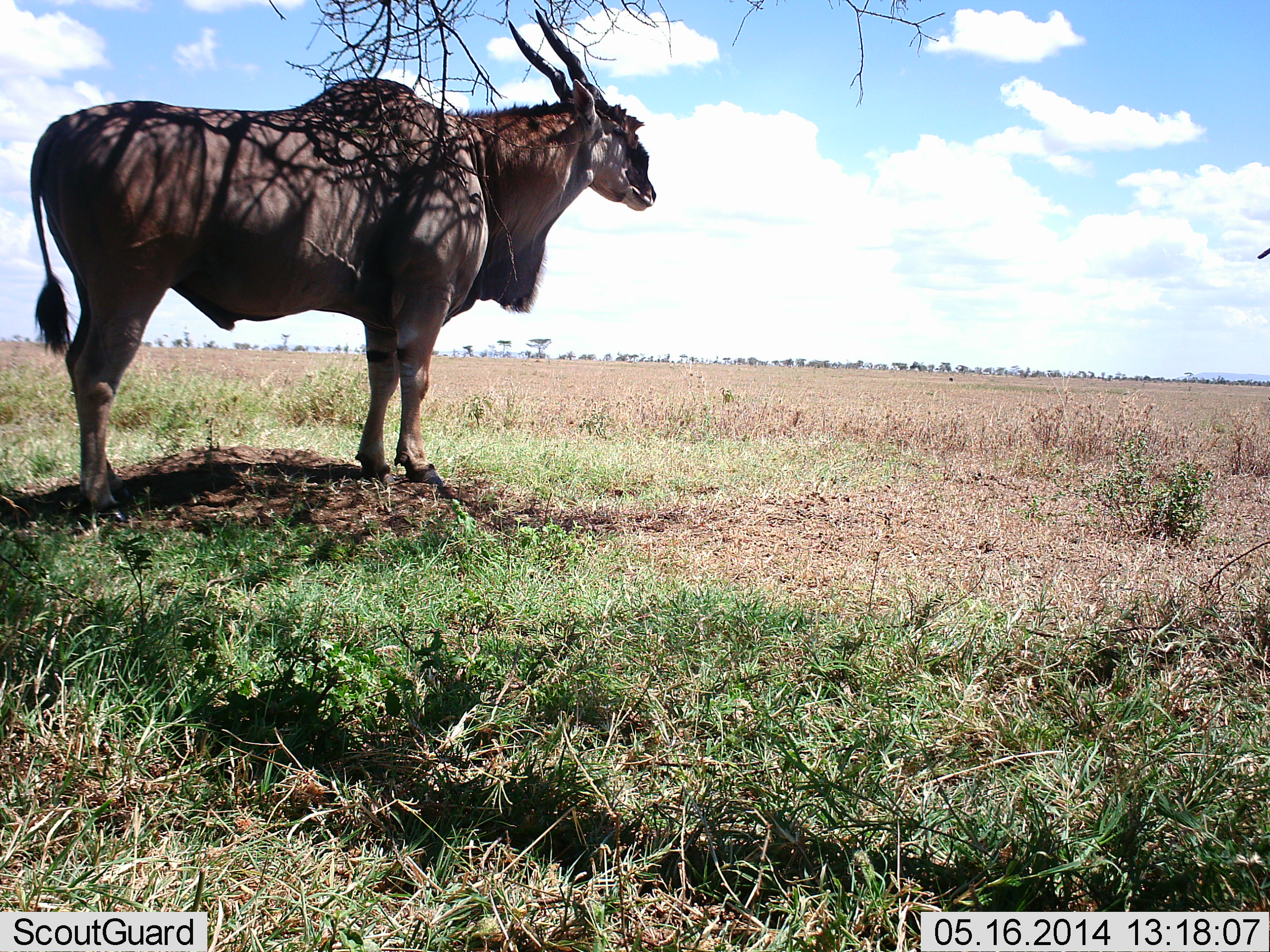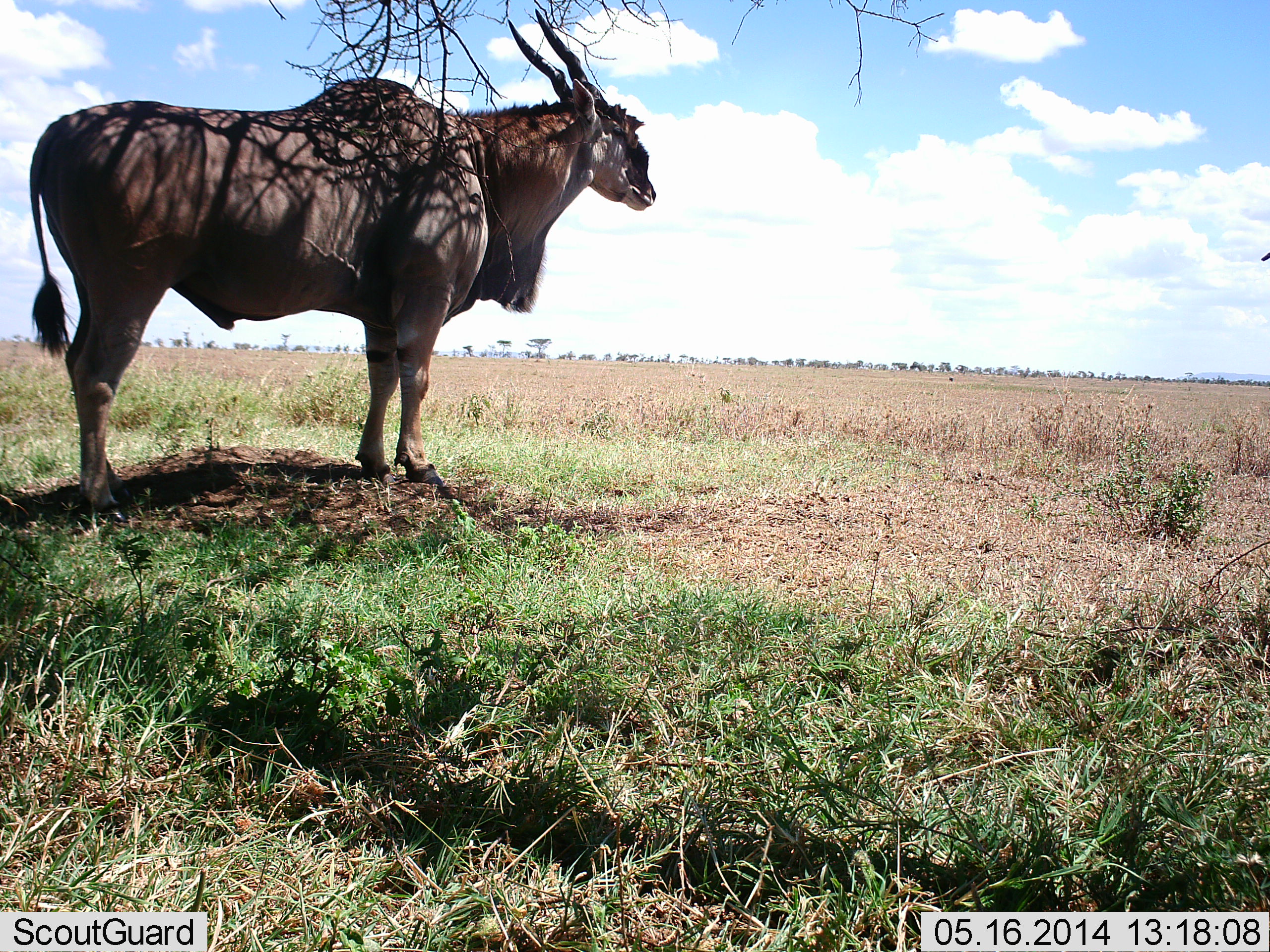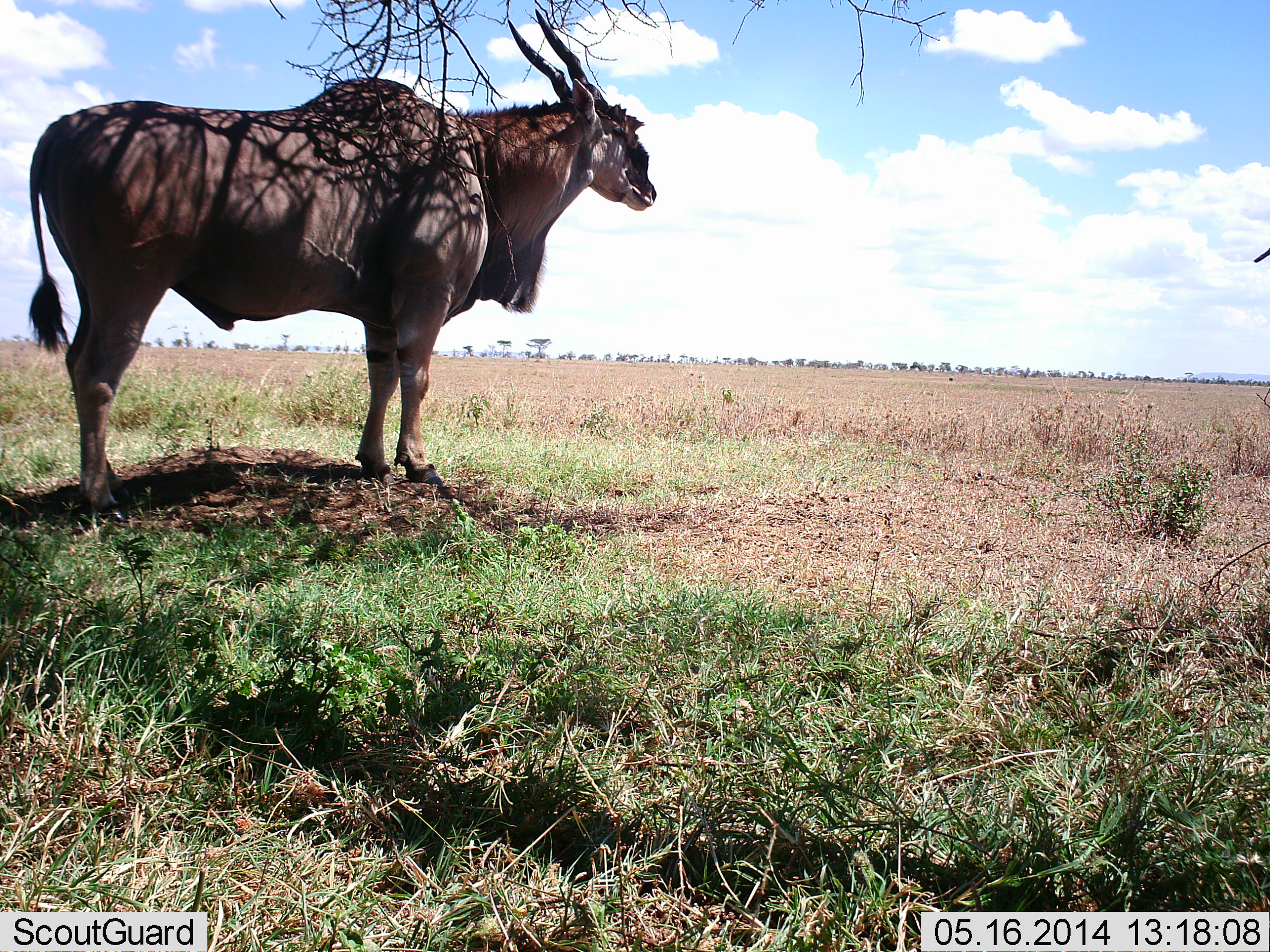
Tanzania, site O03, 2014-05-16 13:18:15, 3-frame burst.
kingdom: Animalia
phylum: Chordata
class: Mammalia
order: Artiodactyla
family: Bovidae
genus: Tragelaphus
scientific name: Tragelaphus oryx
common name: eland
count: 1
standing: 100%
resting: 10%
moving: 0%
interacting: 0%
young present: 0%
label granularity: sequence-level